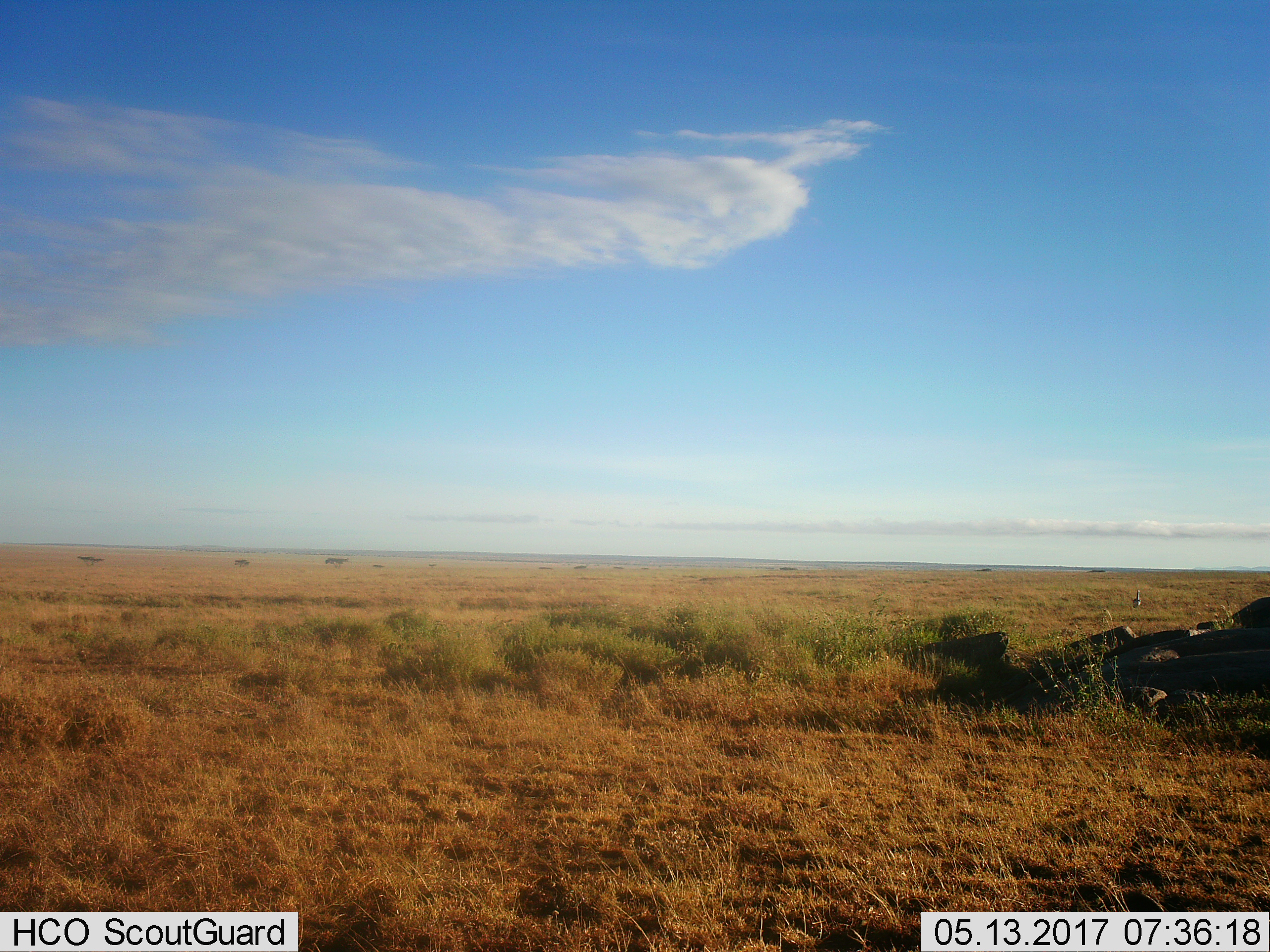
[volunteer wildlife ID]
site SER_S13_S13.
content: unidentified animal